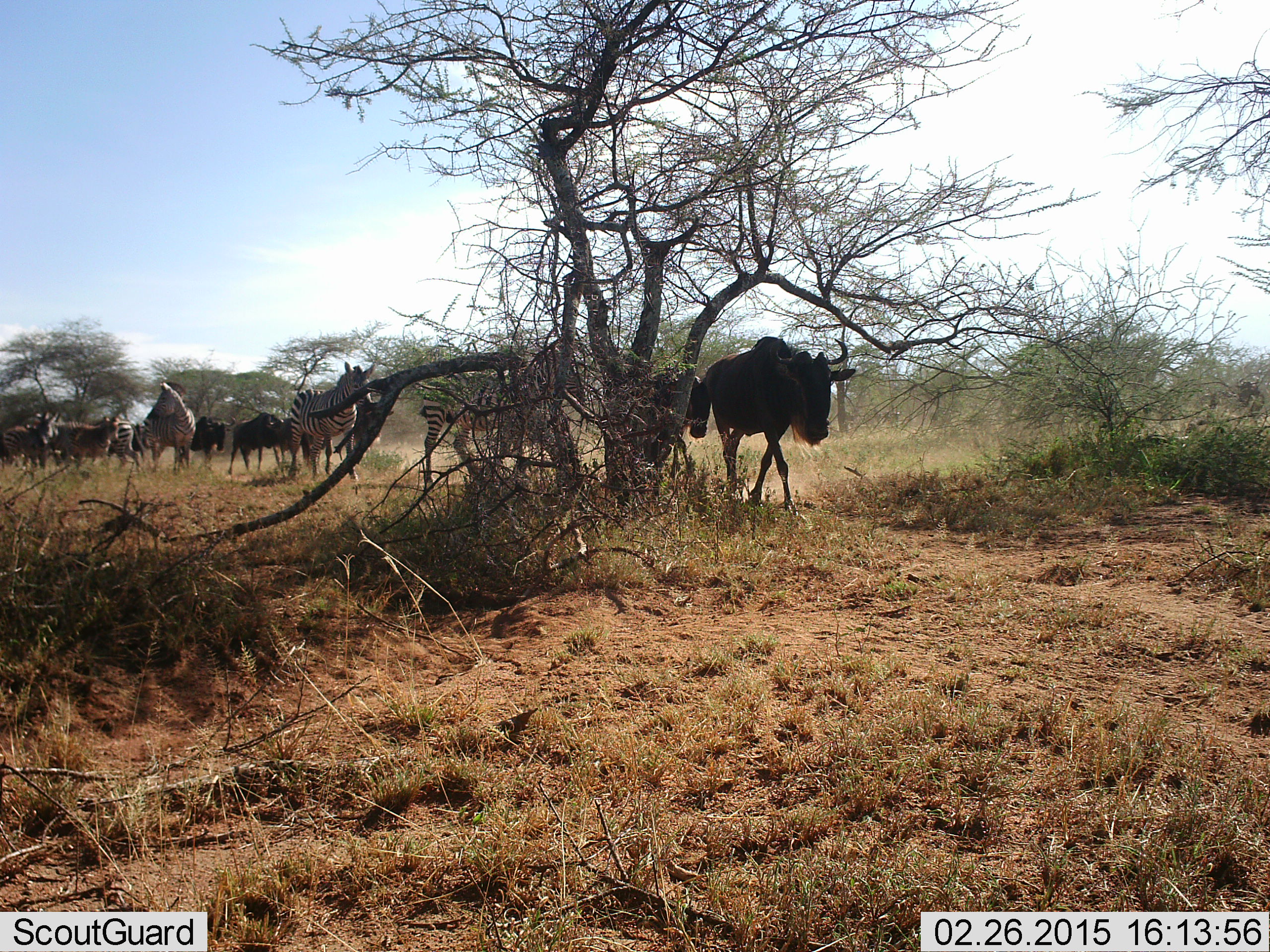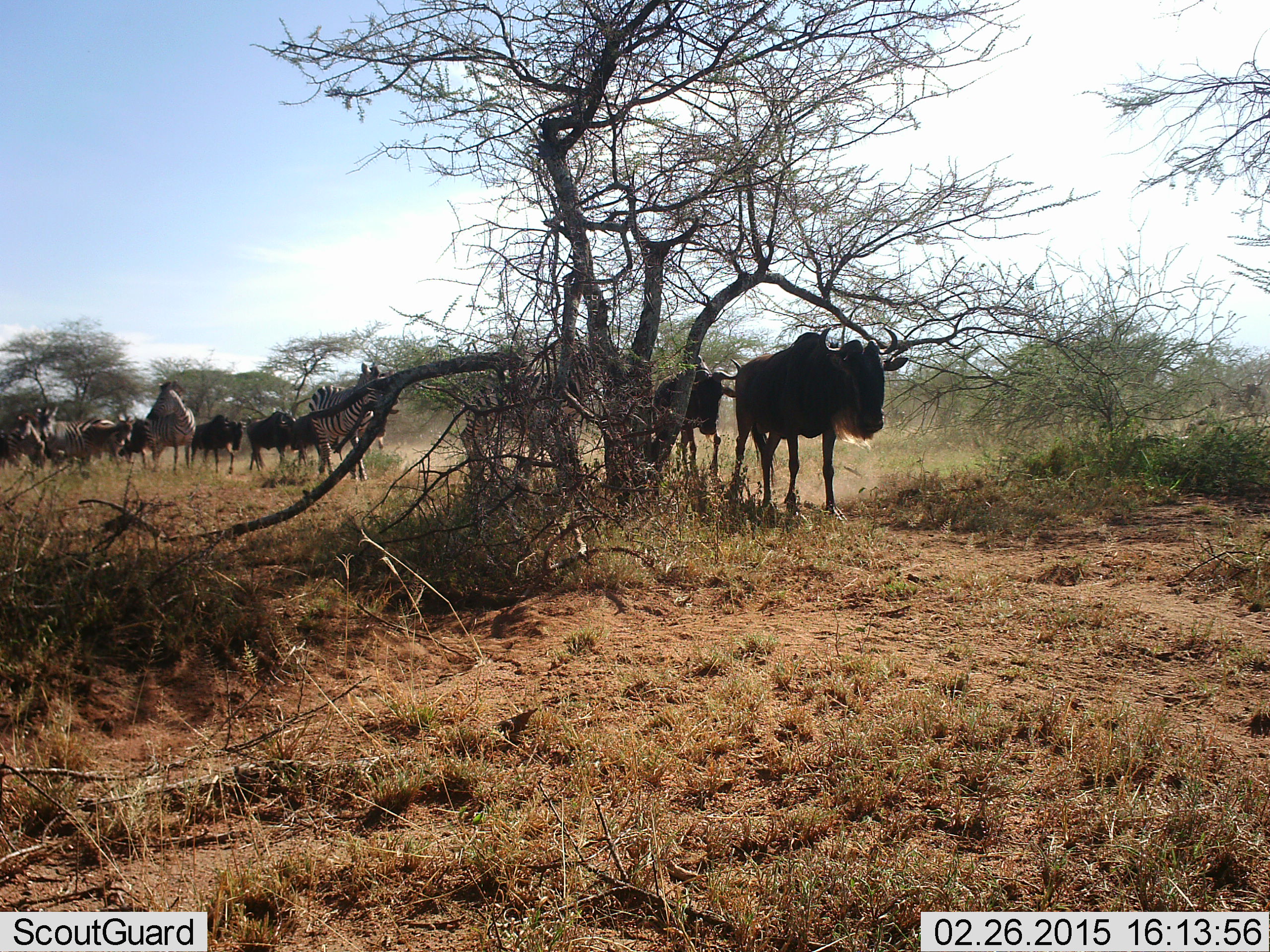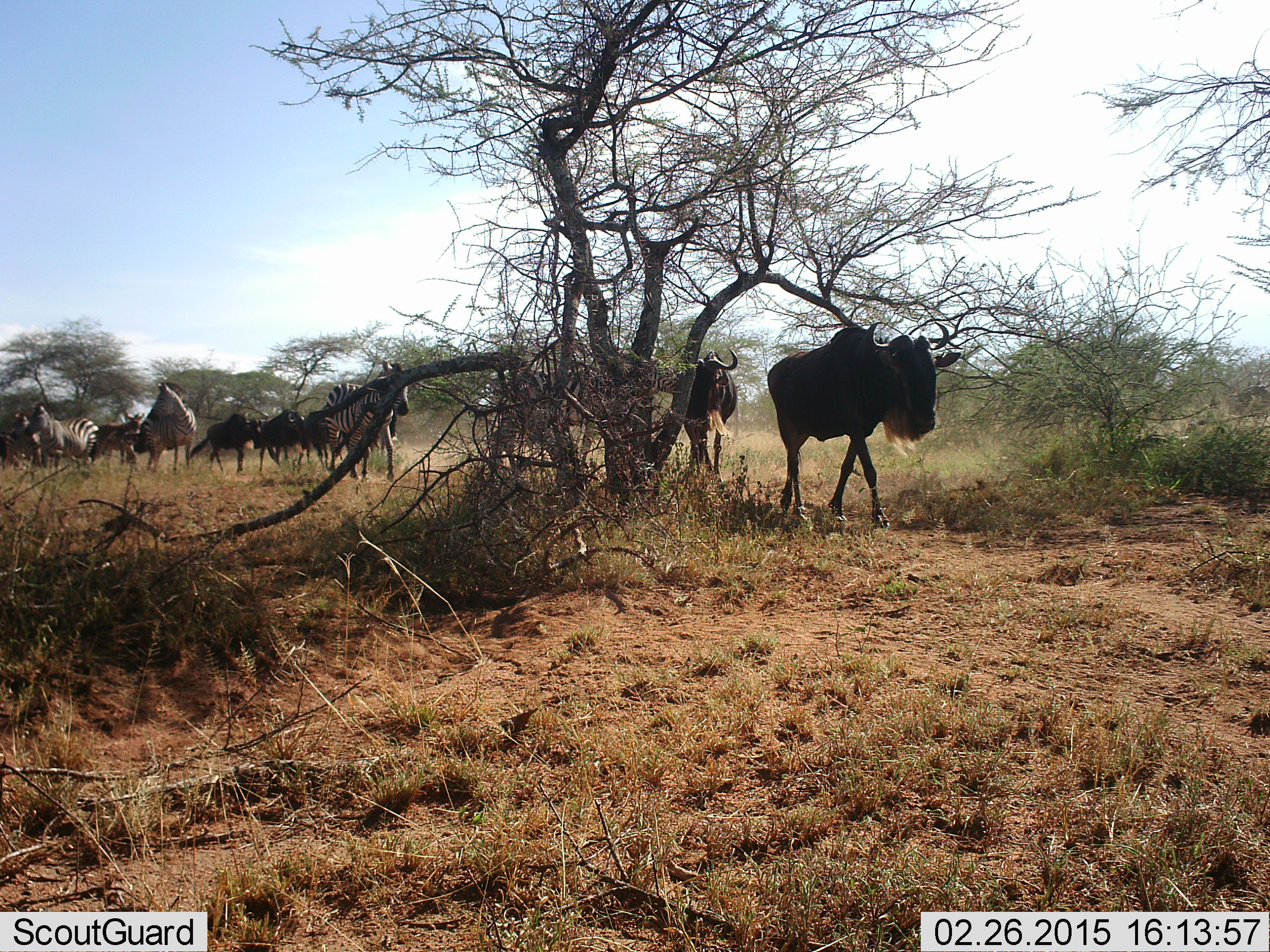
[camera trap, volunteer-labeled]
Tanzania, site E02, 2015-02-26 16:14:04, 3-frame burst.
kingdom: Animalia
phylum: Chordata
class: Mammalia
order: Artiodactyla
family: Bovidae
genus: Connochaetes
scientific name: Connochaetes taurinus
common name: blue wildebeest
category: wildebeest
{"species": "wildebeest (blue wildebeest) (Connochaetes taurinus)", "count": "7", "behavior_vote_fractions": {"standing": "0%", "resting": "0%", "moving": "100%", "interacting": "0%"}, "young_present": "0%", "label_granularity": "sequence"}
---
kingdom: Animalia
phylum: Chordata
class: Mammalia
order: Perissodactyla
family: Equidae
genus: Equus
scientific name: Equus quagga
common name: plains zebra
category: zebra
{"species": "zebra (plains zebra) (Equus quagga)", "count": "5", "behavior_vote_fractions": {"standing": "18%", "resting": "0%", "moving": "100%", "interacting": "0%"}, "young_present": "0%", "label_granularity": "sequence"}